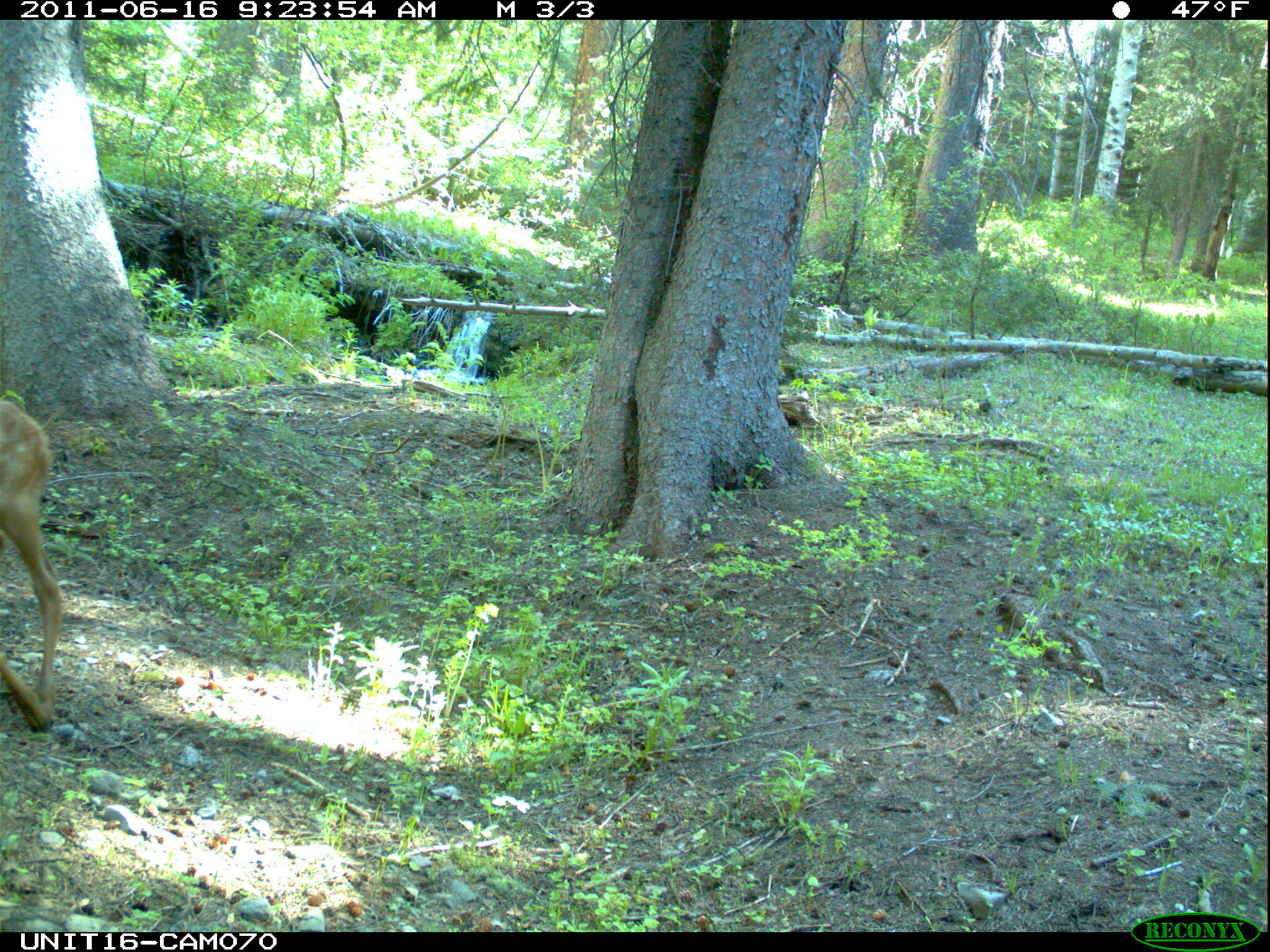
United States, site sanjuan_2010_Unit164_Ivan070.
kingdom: Animalia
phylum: Chordata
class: Mammalia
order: Artiodactyla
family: Cervidae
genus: Cervus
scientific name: Cervus elaphus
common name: red deer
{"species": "Cervus elaphus (red deer)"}